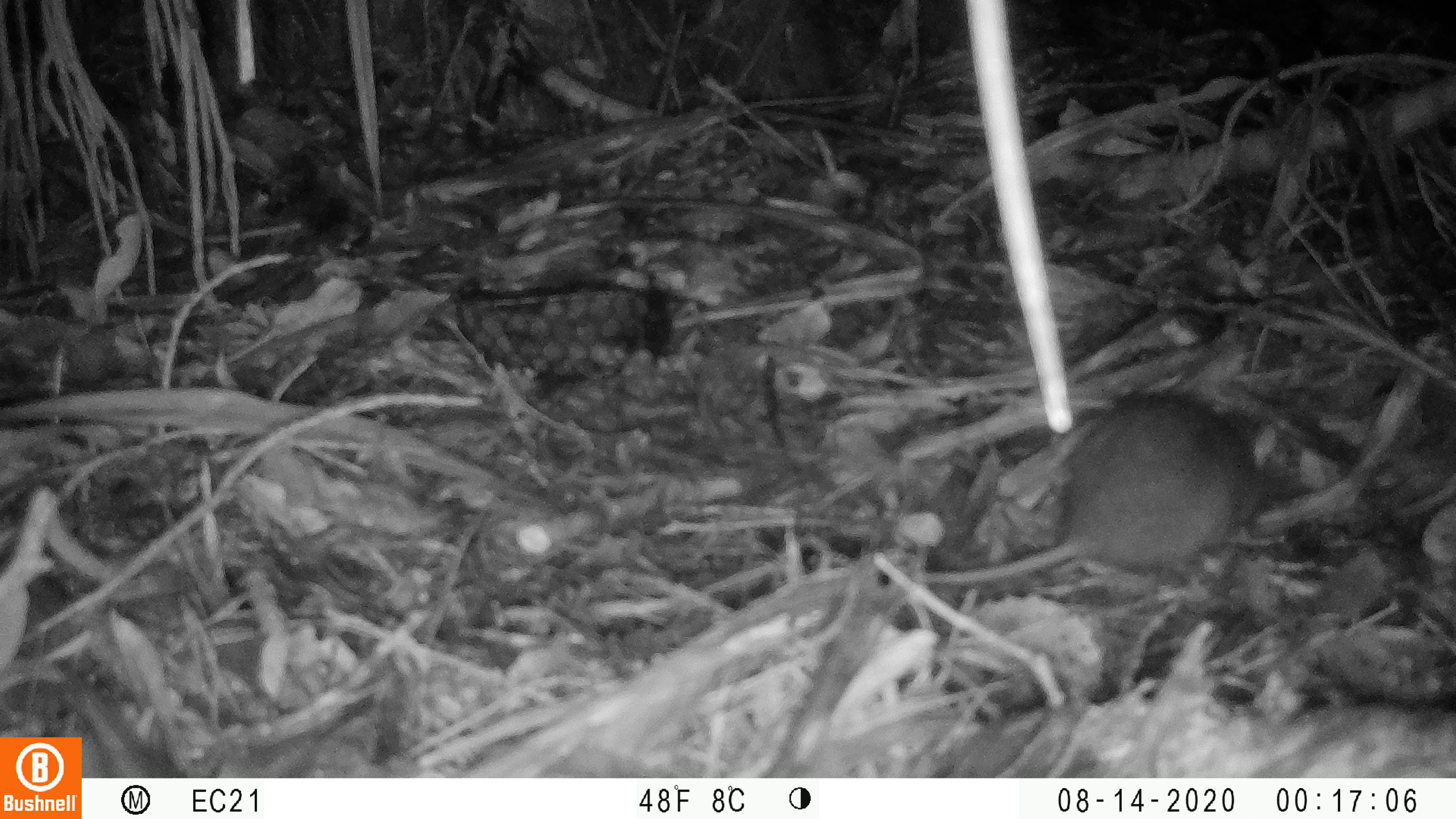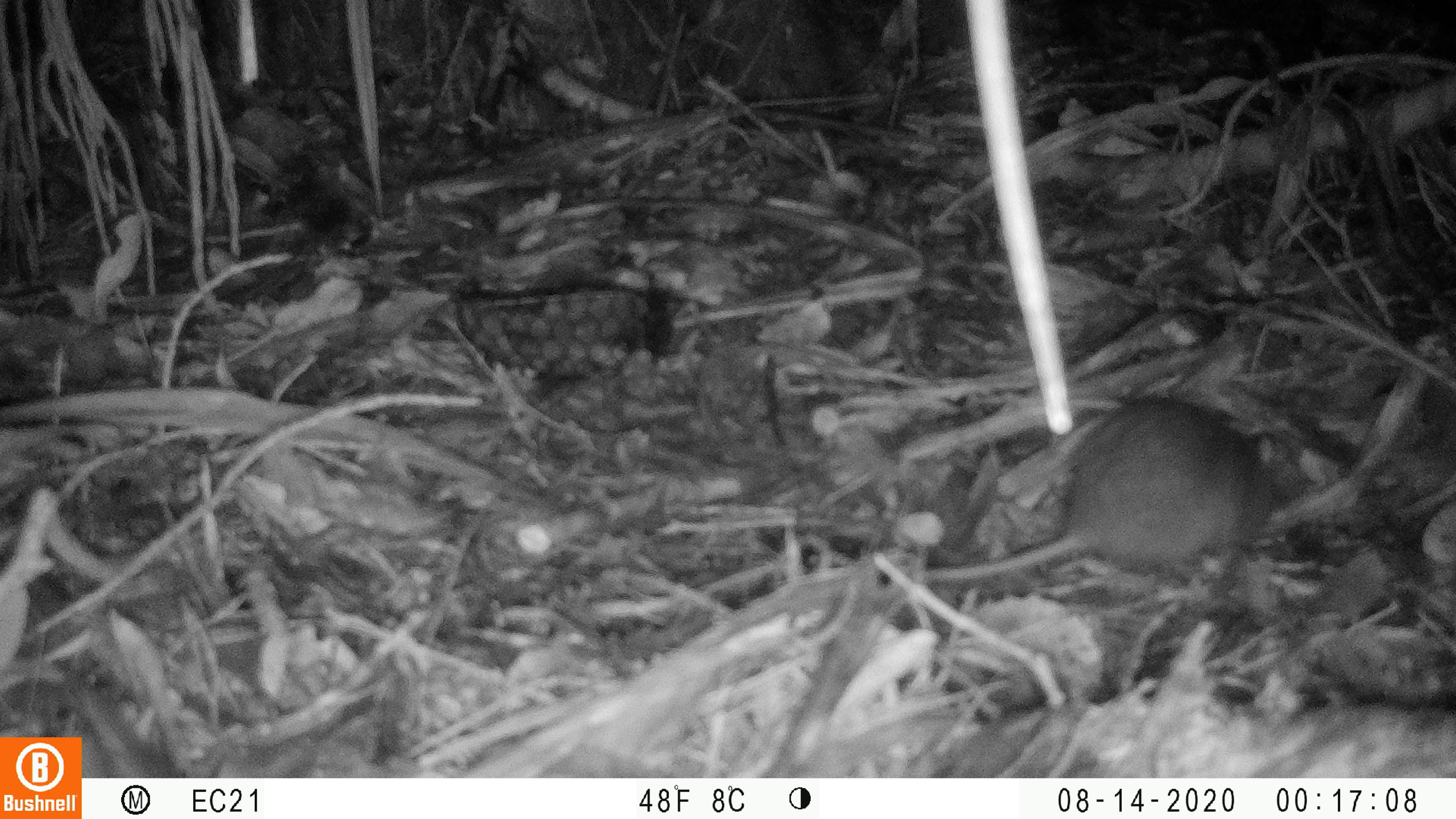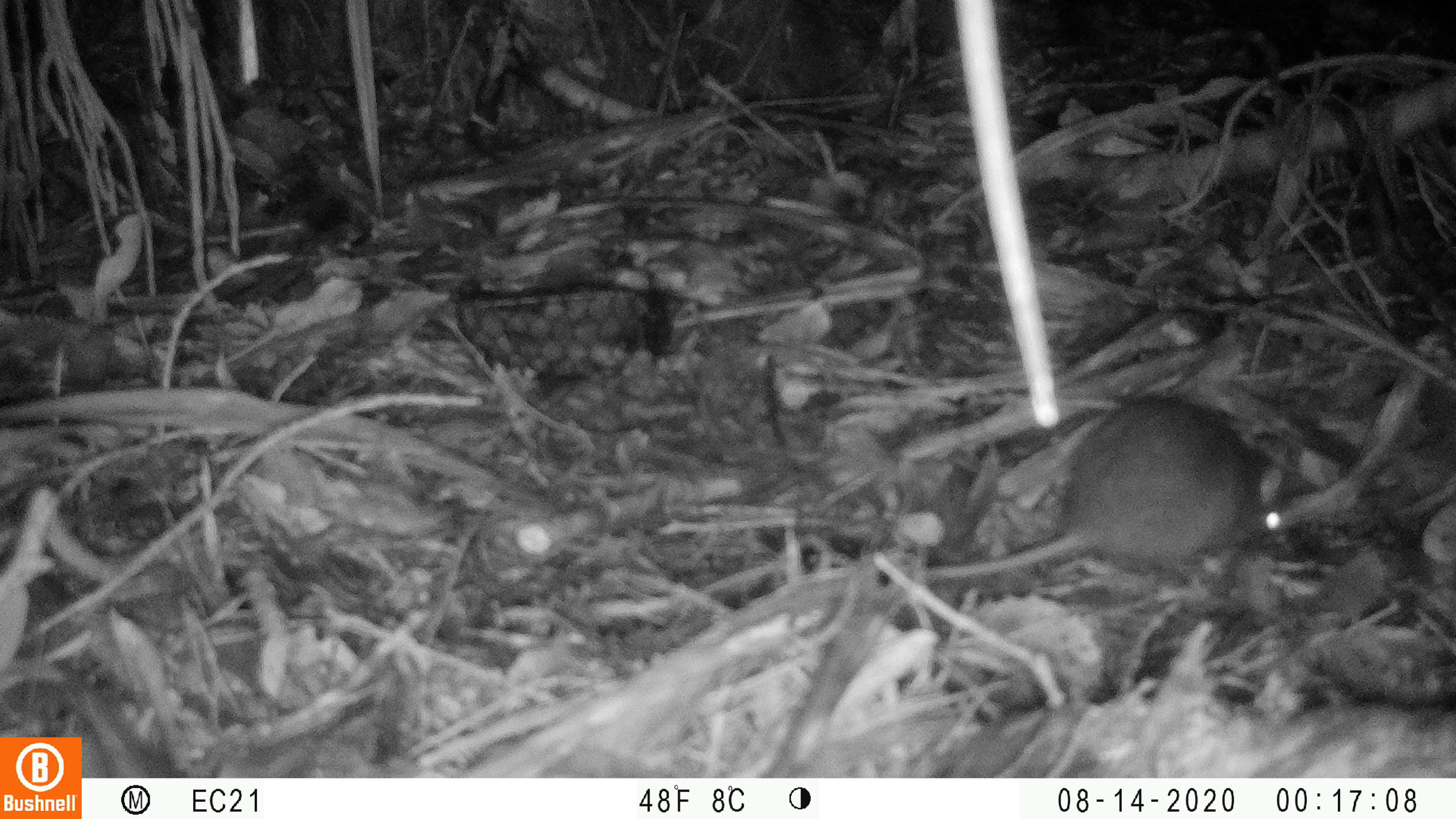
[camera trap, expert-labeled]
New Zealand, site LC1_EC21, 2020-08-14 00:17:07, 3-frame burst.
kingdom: Animalia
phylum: Chordata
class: Mammalia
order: Rodentia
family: Muridae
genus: Rattus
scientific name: Rattus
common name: rat